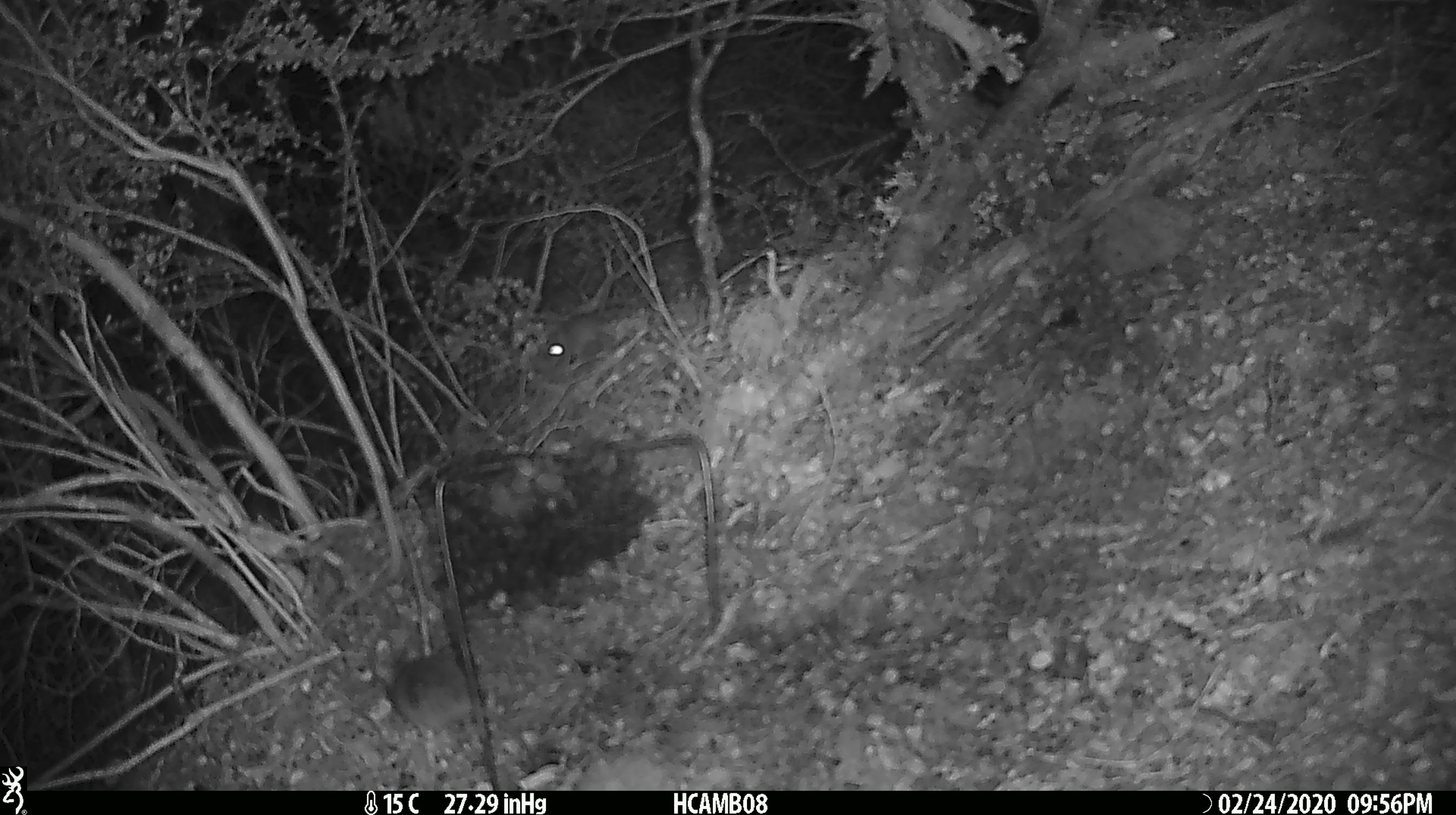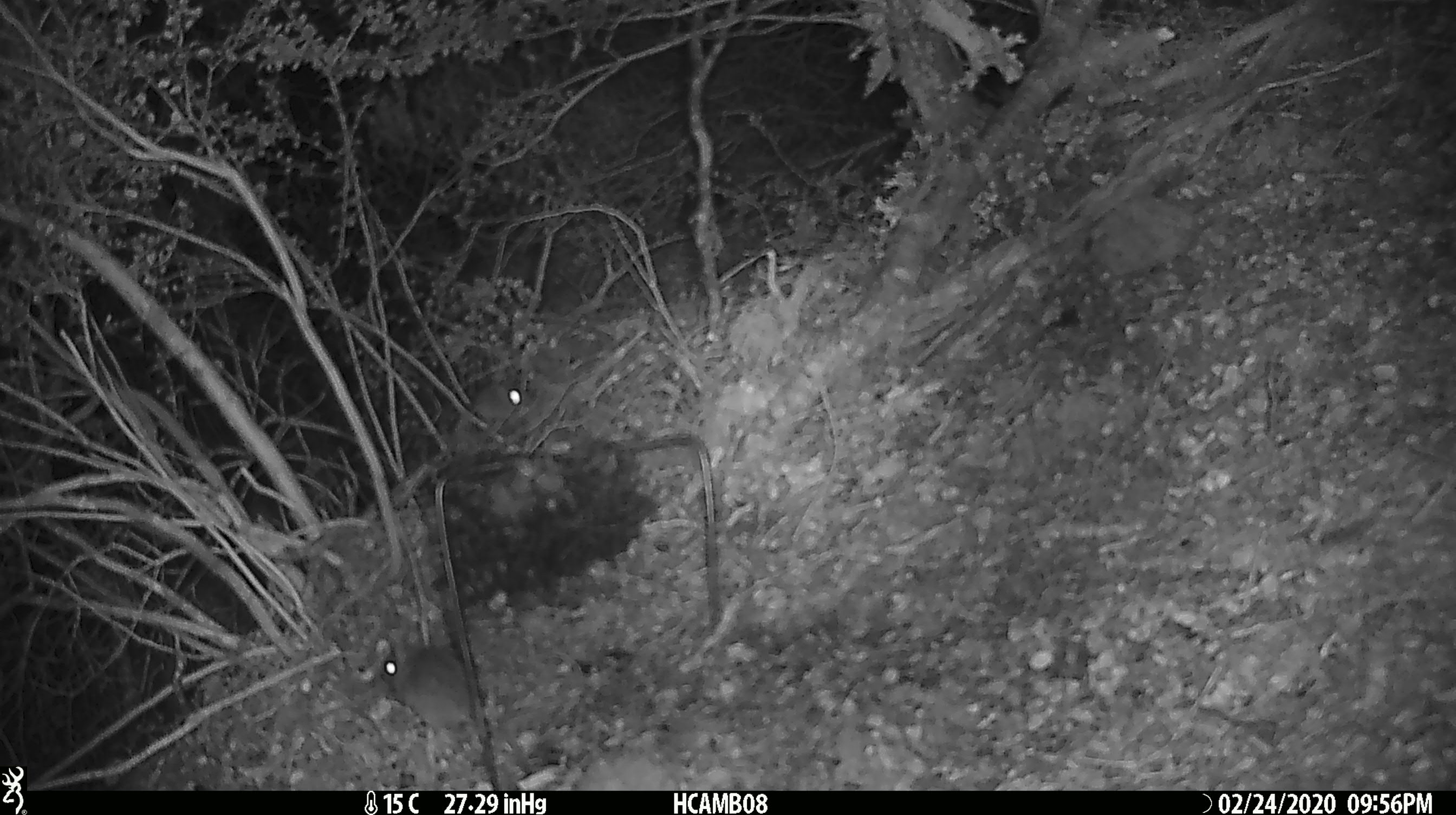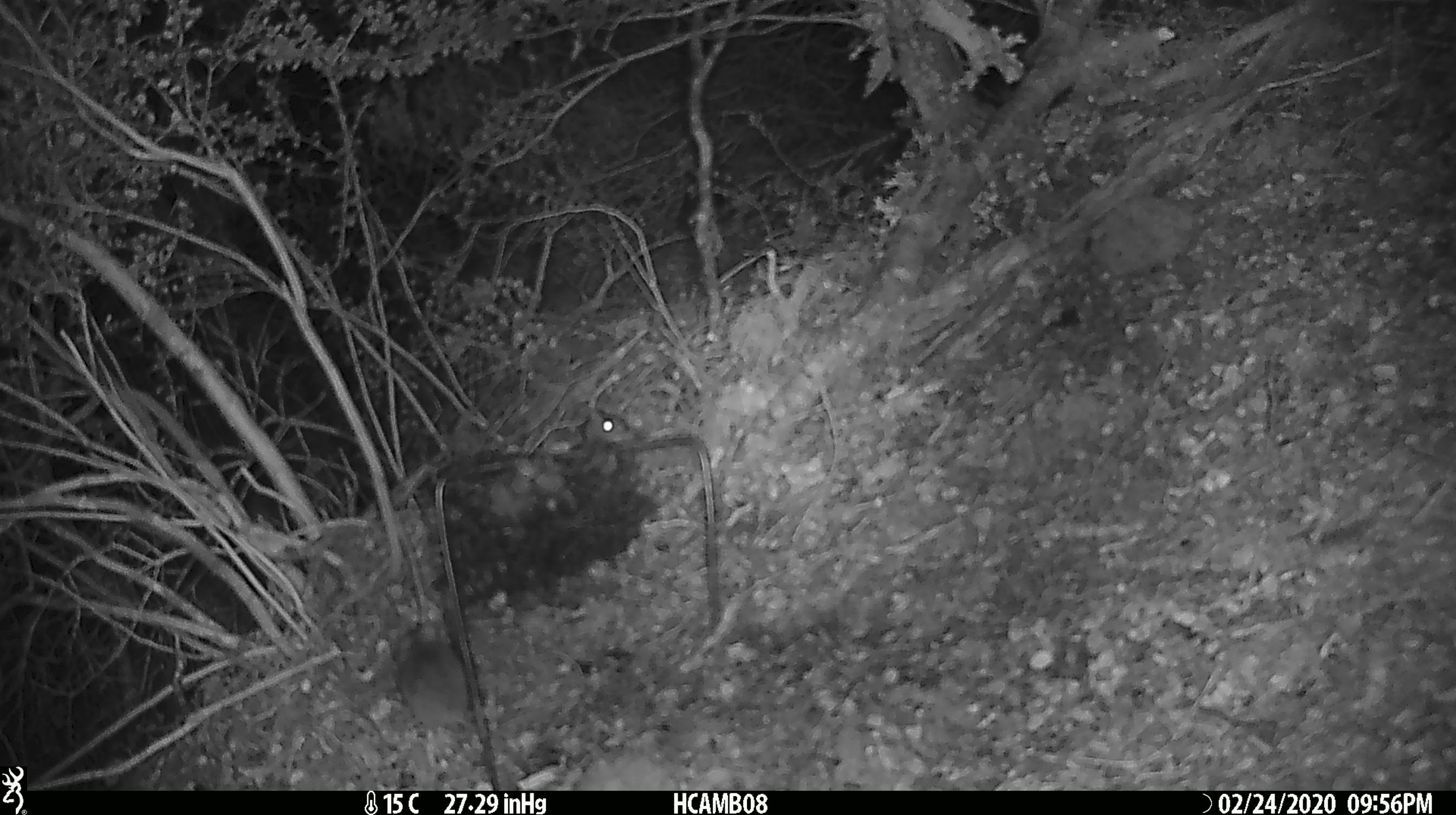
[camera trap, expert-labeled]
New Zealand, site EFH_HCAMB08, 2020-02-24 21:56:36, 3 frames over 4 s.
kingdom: Animalia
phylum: Chordata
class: Mammalia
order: Rodentia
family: Muridae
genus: Mus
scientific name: Mus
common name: mouse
Mouse (Mus).